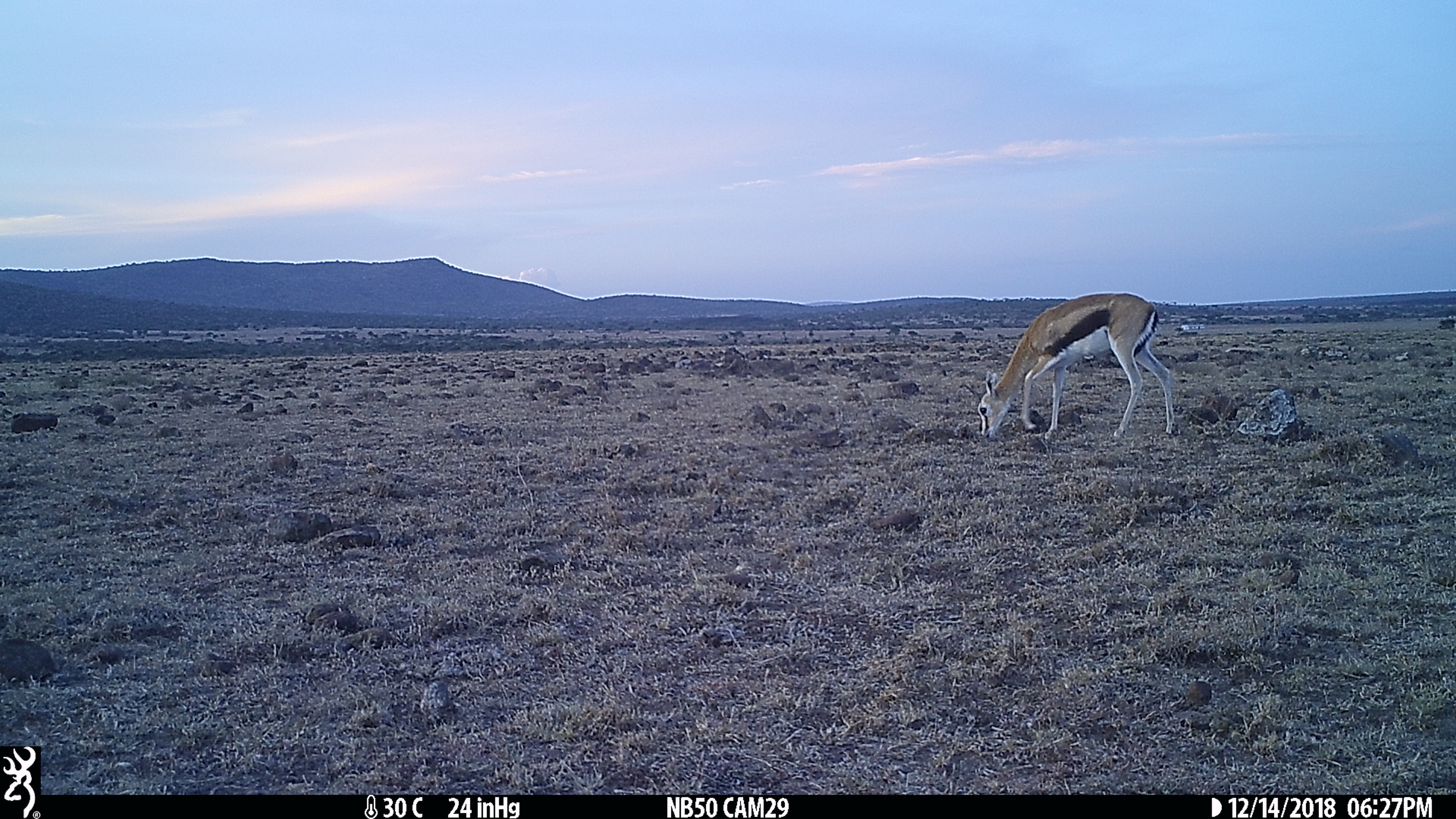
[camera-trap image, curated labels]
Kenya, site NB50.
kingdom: Animalia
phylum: Chordata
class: Mammalia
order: Artiodactyla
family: Bovidae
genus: Eudorcas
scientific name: Eudorcas thomsonii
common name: thomon's gazelle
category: gazelle thomsons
Gazelle thomsons (thomon's gazelle) (Eudorcas thomsonii).